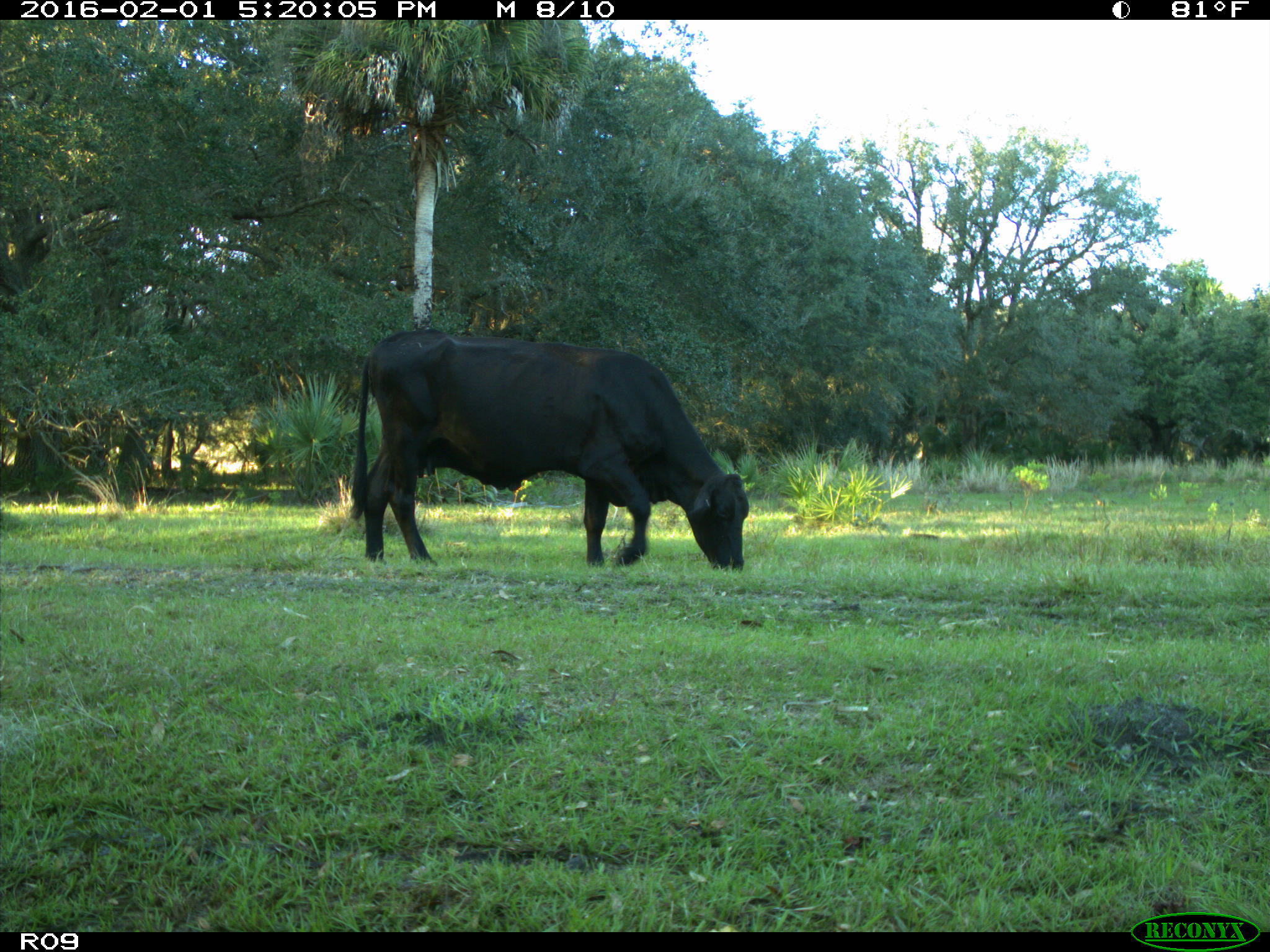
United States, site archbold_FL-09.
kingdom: Animalia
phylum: Chordata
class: Mammalia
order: Artiodactyla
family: Bovidae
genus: Bos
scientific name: Bos taurus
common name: domestic cow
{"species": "Bos taurus (domestic cow)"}